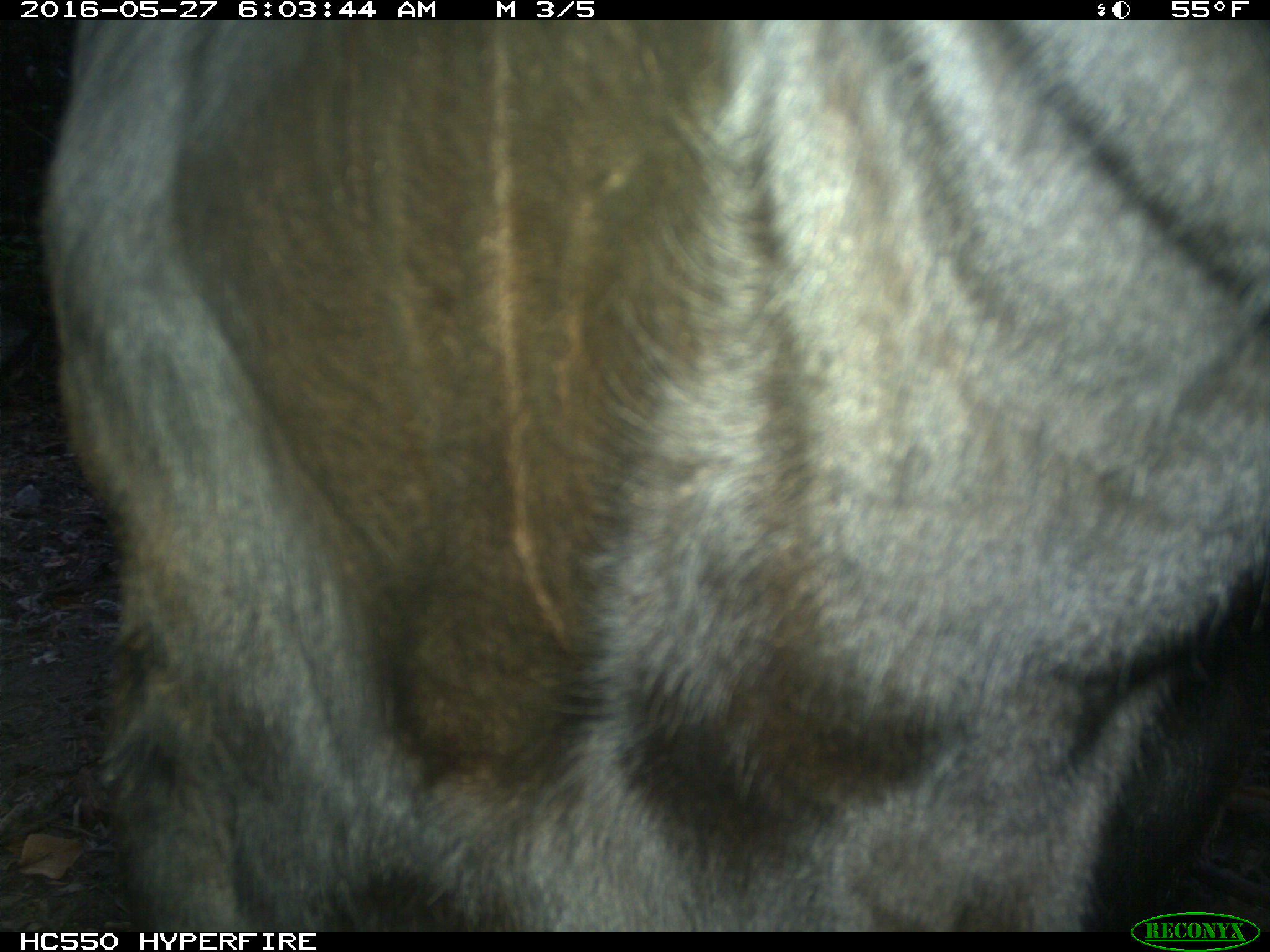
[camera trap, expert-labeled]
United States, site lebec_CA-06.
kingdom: Animalia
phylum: Chordata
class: Mammalia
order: Artiodactyla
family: Bovidae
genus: Bos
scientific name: Bos taurus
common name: domestic cow